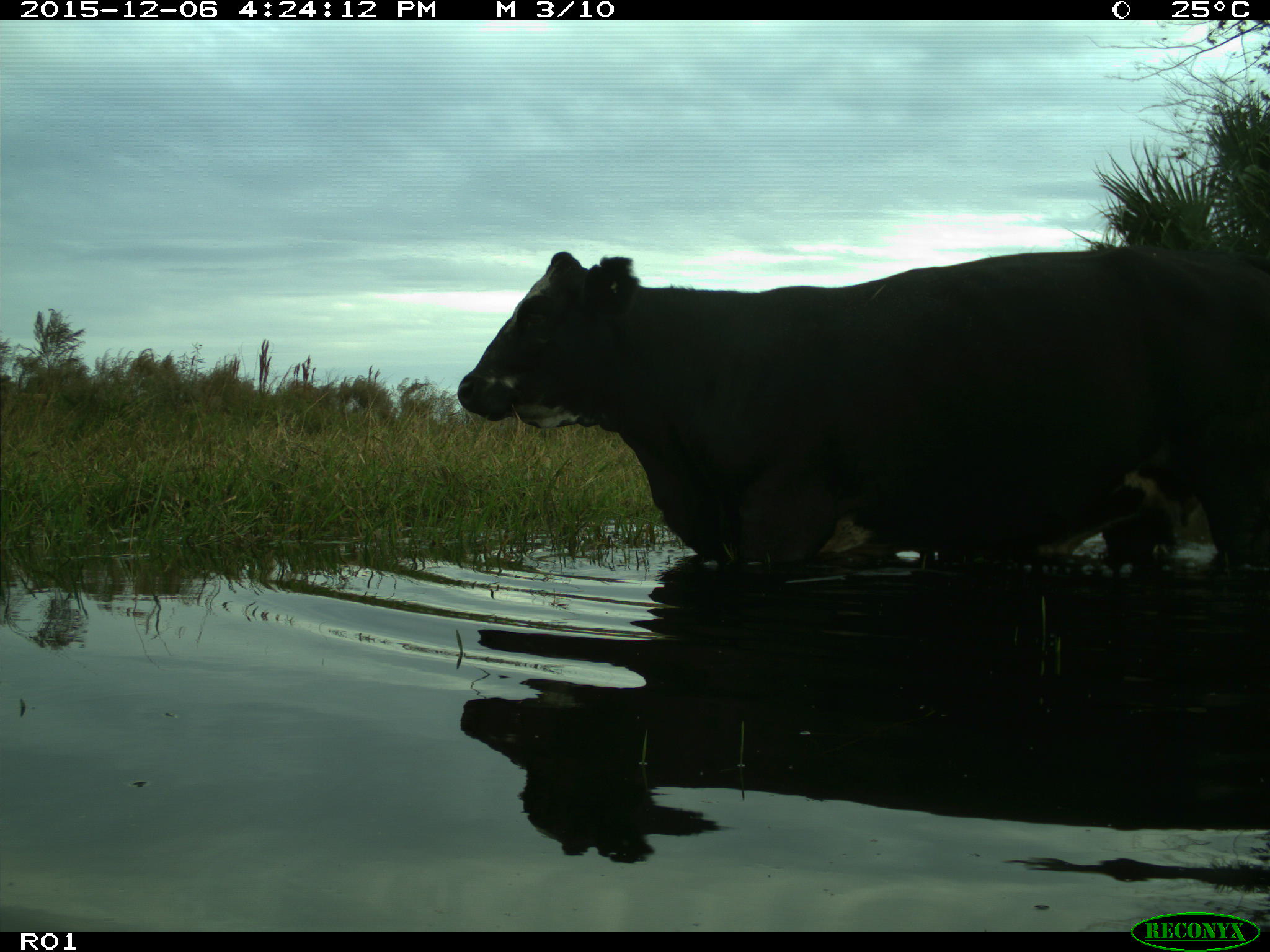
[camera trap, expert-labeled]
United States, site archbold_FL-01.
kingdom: Animalia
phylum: Chordata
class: Mammalia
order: Artiodactyla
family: Bovidae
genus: Bos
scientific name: Bos taurus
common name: domestic cow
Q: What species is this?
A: Bos taurus (domestic cow).